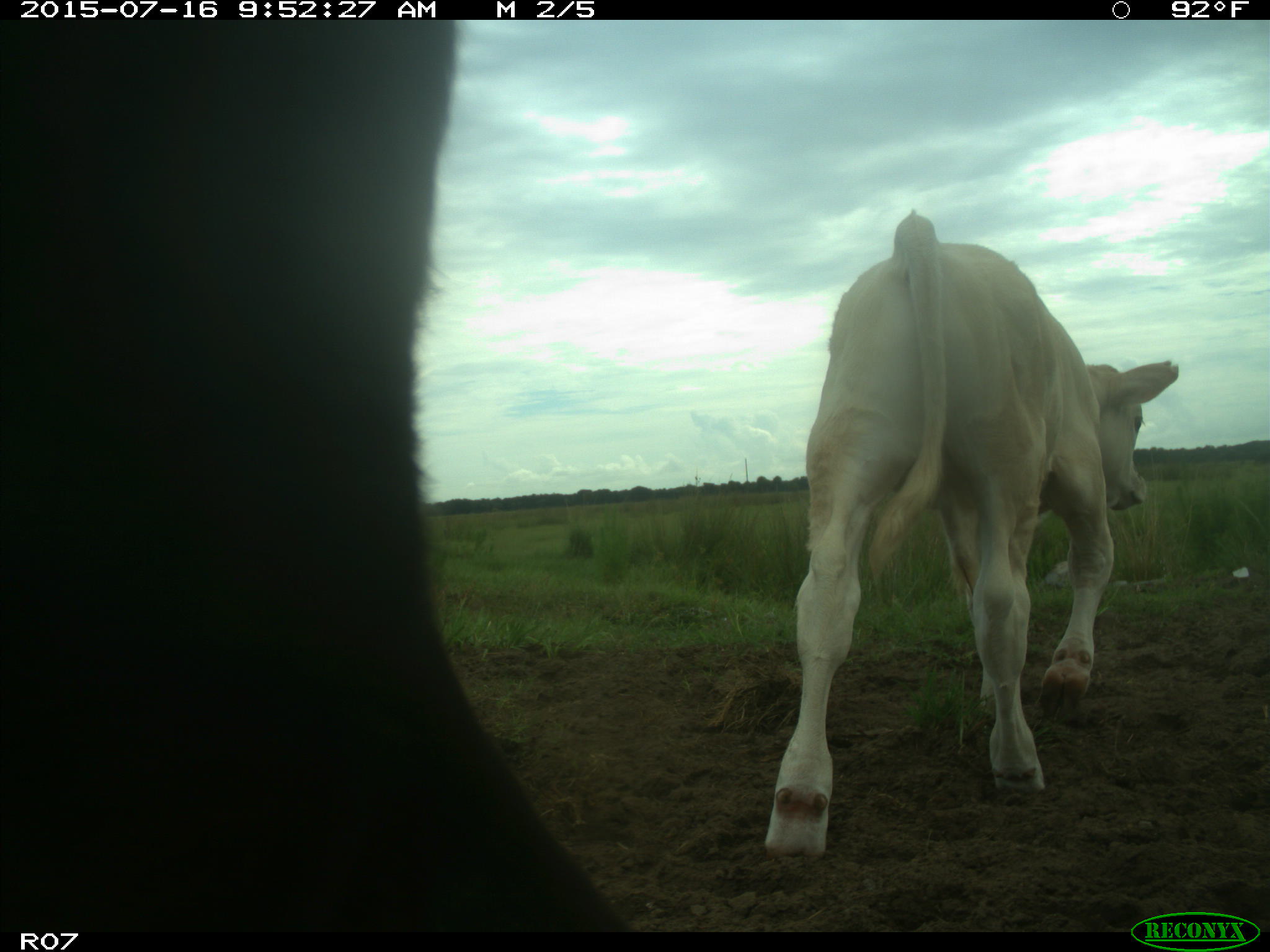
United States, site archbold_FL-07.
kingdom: Animalia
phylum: Chordata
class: Mammalia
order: Artiodactyla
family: Bovidae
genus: Bos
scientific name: Bos taurus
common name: domestic cow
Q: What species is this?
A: Bos taurus (domestic cow).